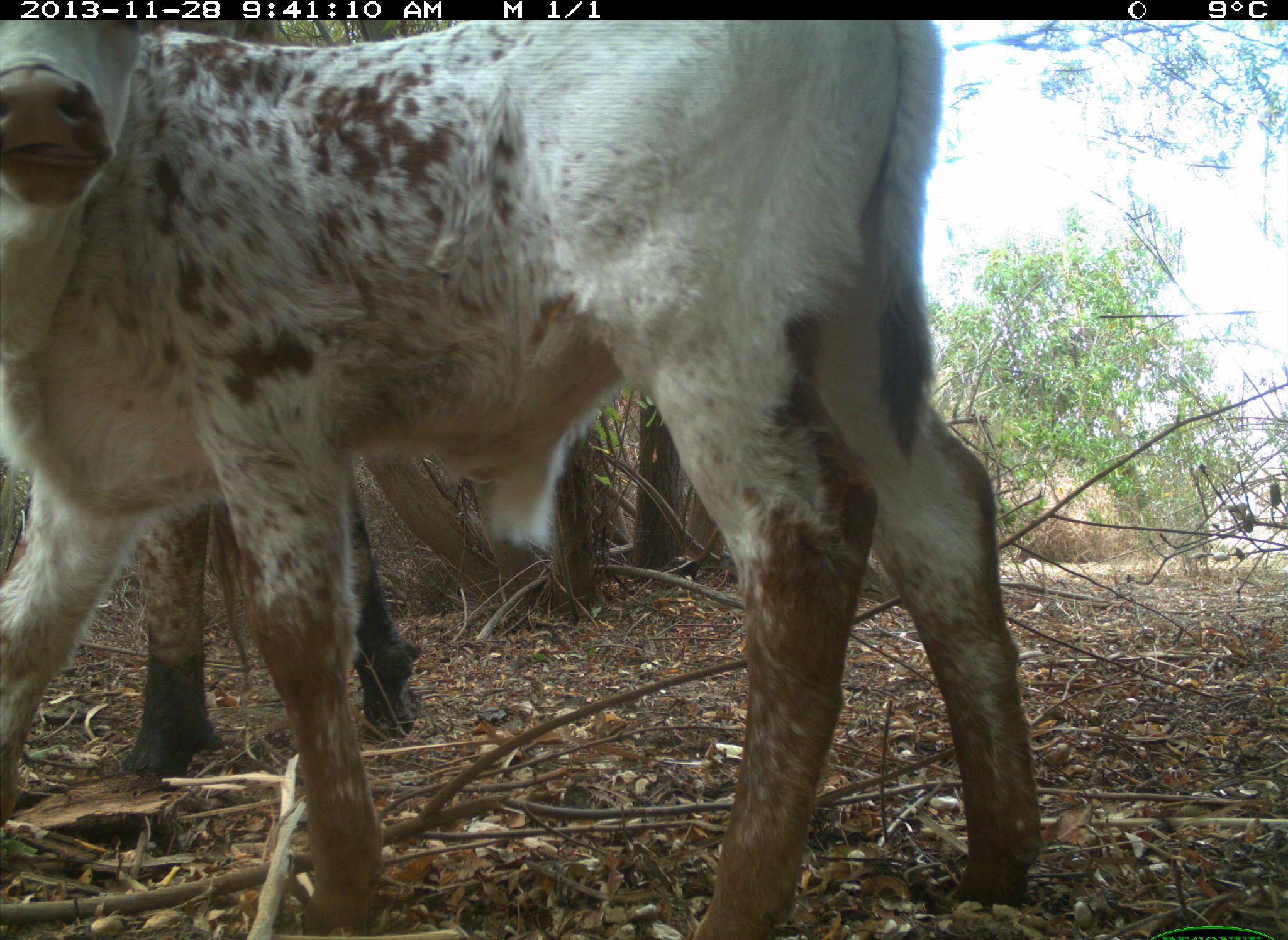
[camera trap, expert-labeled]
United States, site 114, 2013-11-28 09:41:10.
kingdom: Animalia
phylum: Chordata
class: Mammalia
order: Artiodactyla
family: Bovidae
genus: Bos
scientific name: Bos taurus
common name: cow